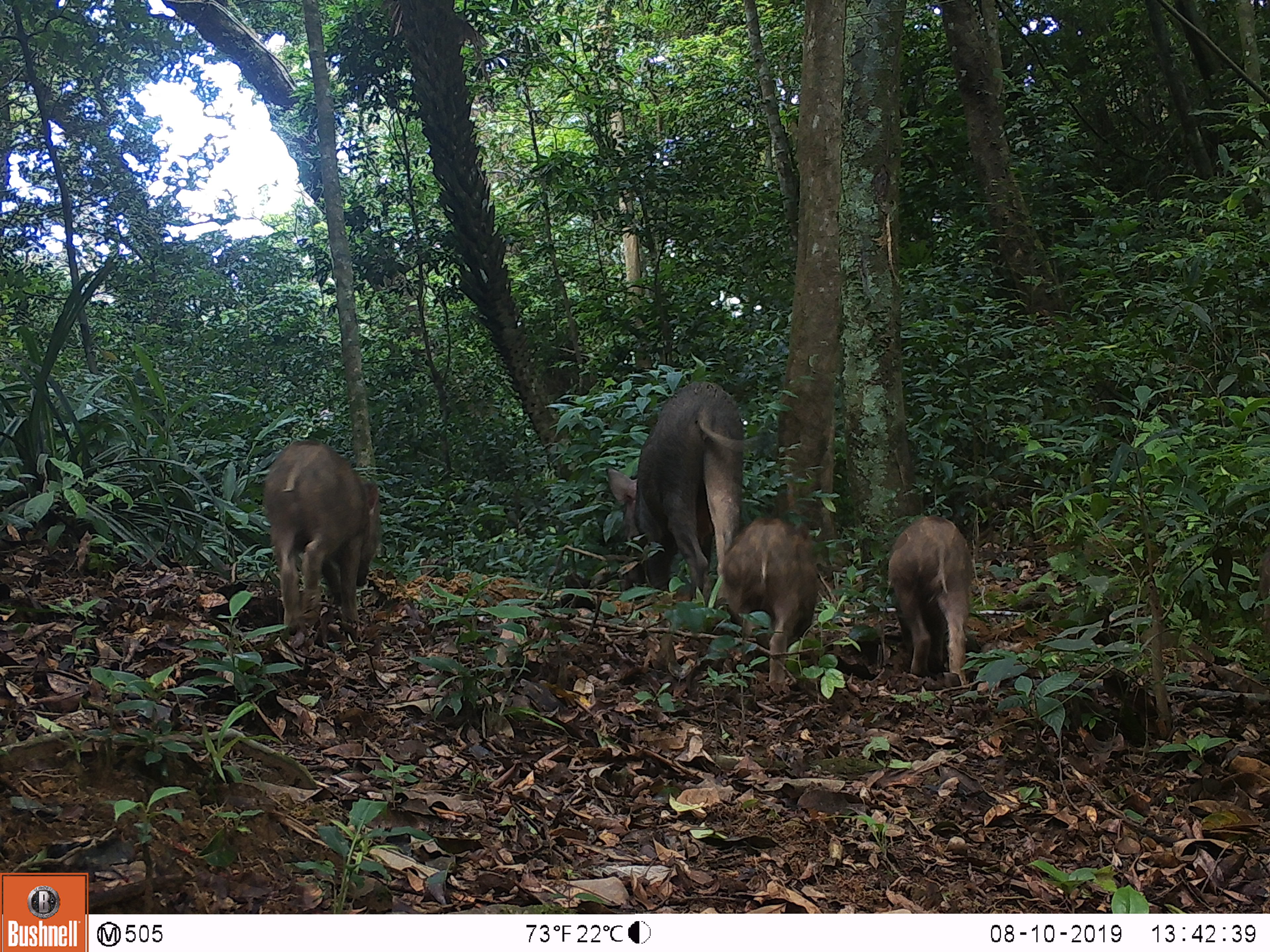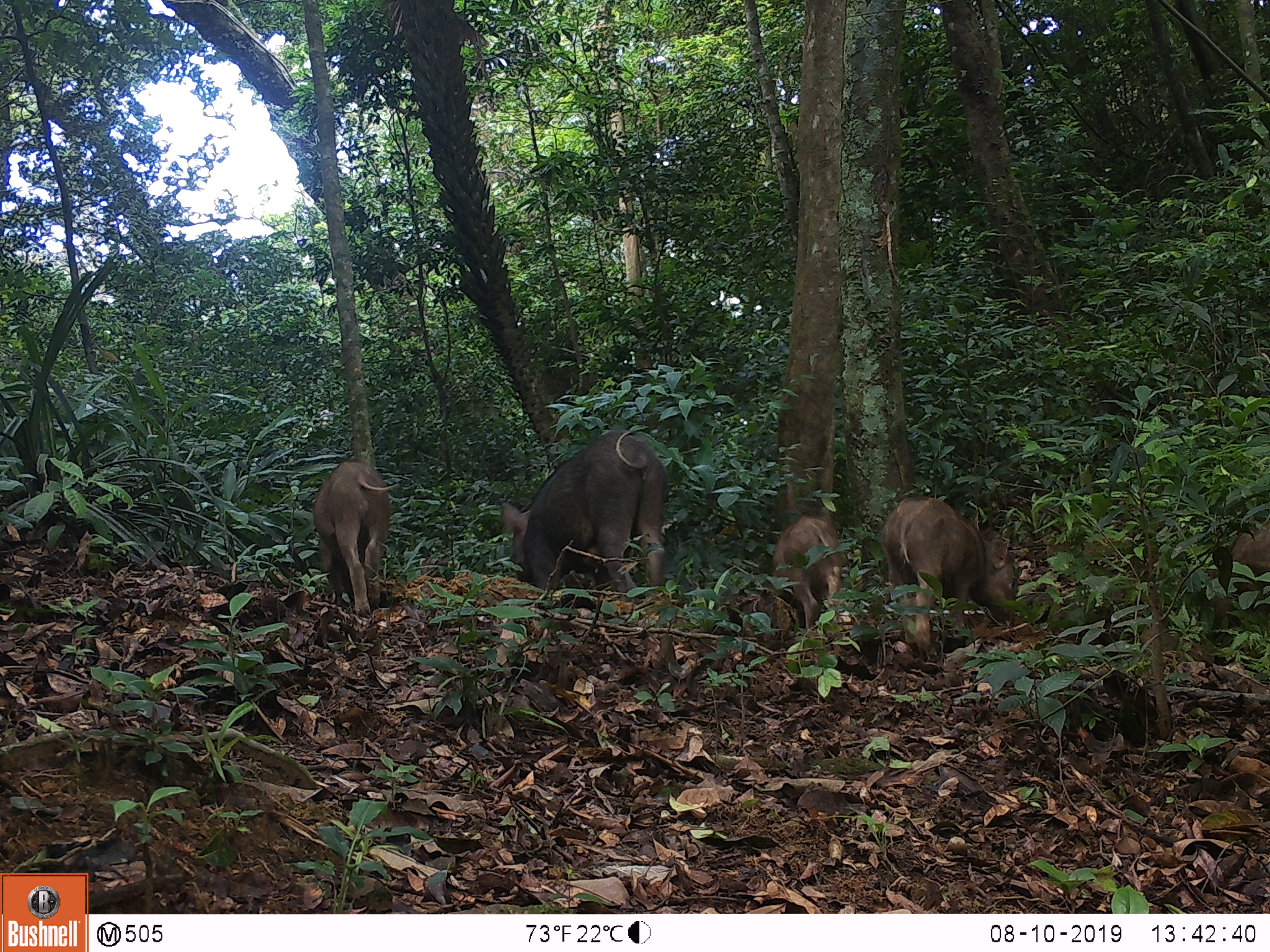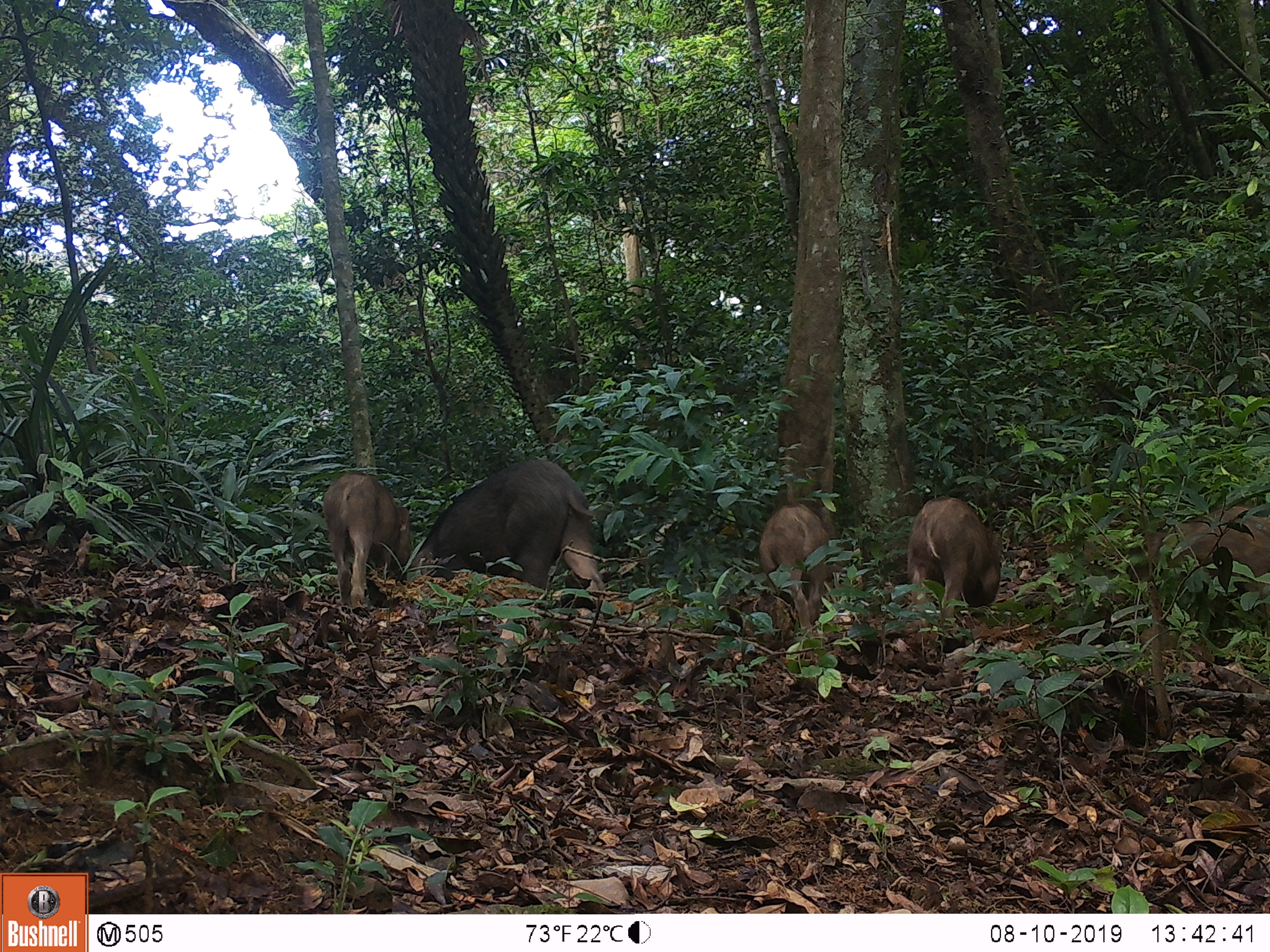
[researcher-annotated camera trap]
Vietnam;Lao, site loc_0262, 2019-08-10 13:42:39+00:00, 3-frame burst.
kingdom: Animalia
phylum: Chordata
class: Mammalia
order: Artiodactyla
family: Suidae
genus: Sus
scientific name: Sus scrofa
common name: eurasian wild pig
Eurasian wild pig (Sus scrofa). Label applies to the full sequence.